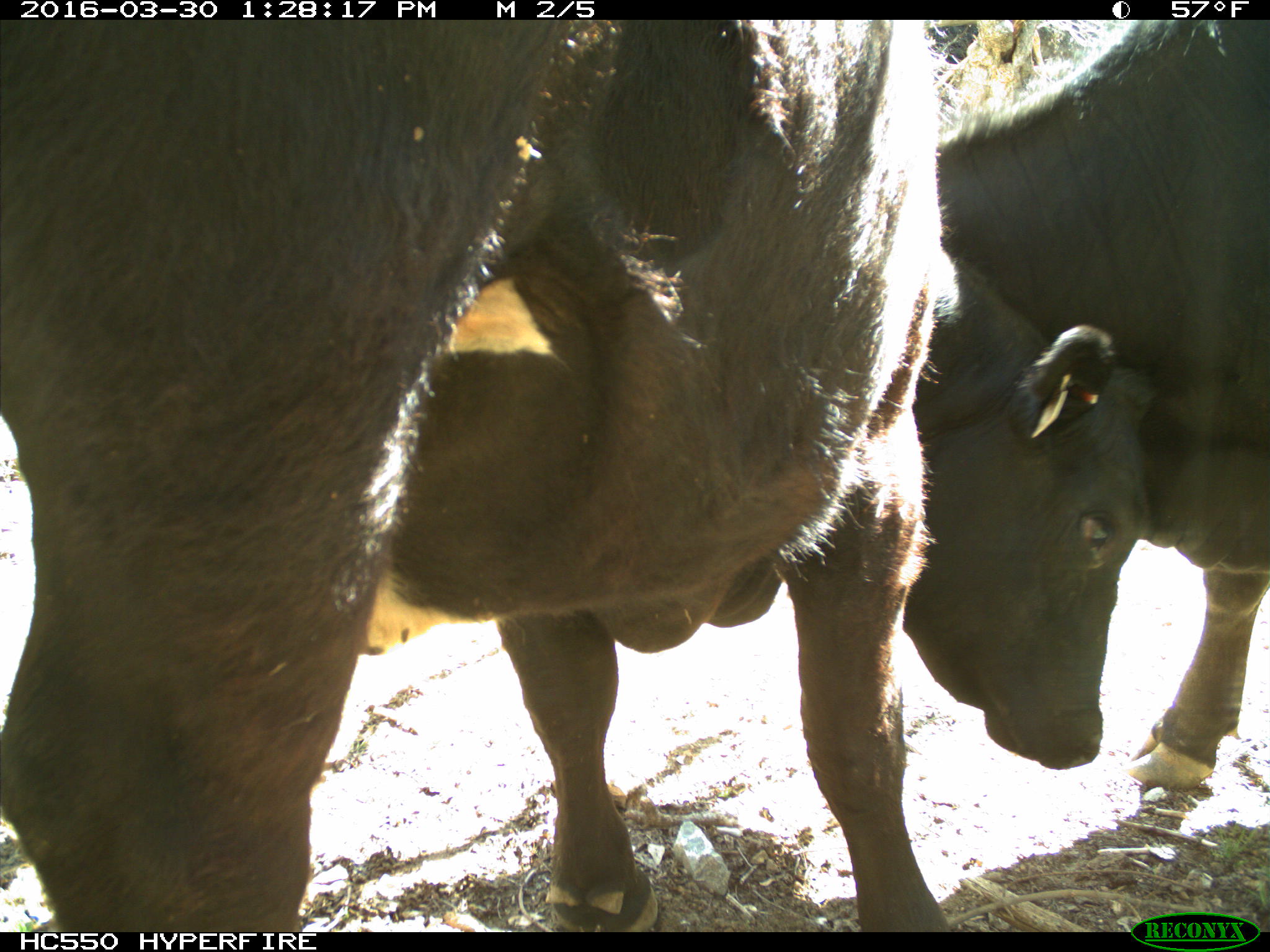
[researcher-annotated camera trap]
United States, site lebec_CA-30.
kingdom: Animalia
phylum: Chordata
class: Mammalia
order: Artiodactyla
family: Bovidae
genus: Bos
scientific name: Bos taurus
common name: domestic cow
Bos taurus (domestic cow).